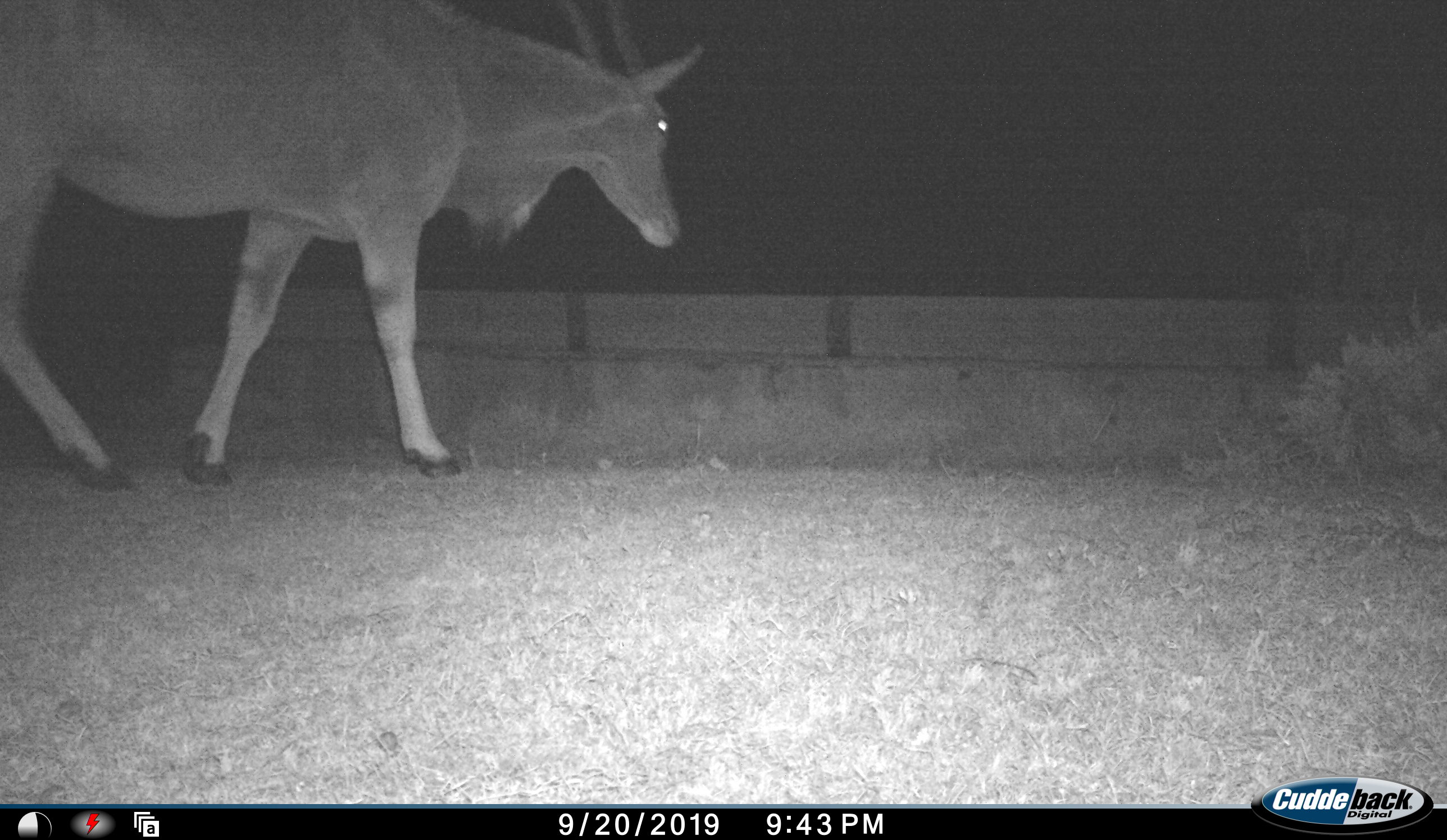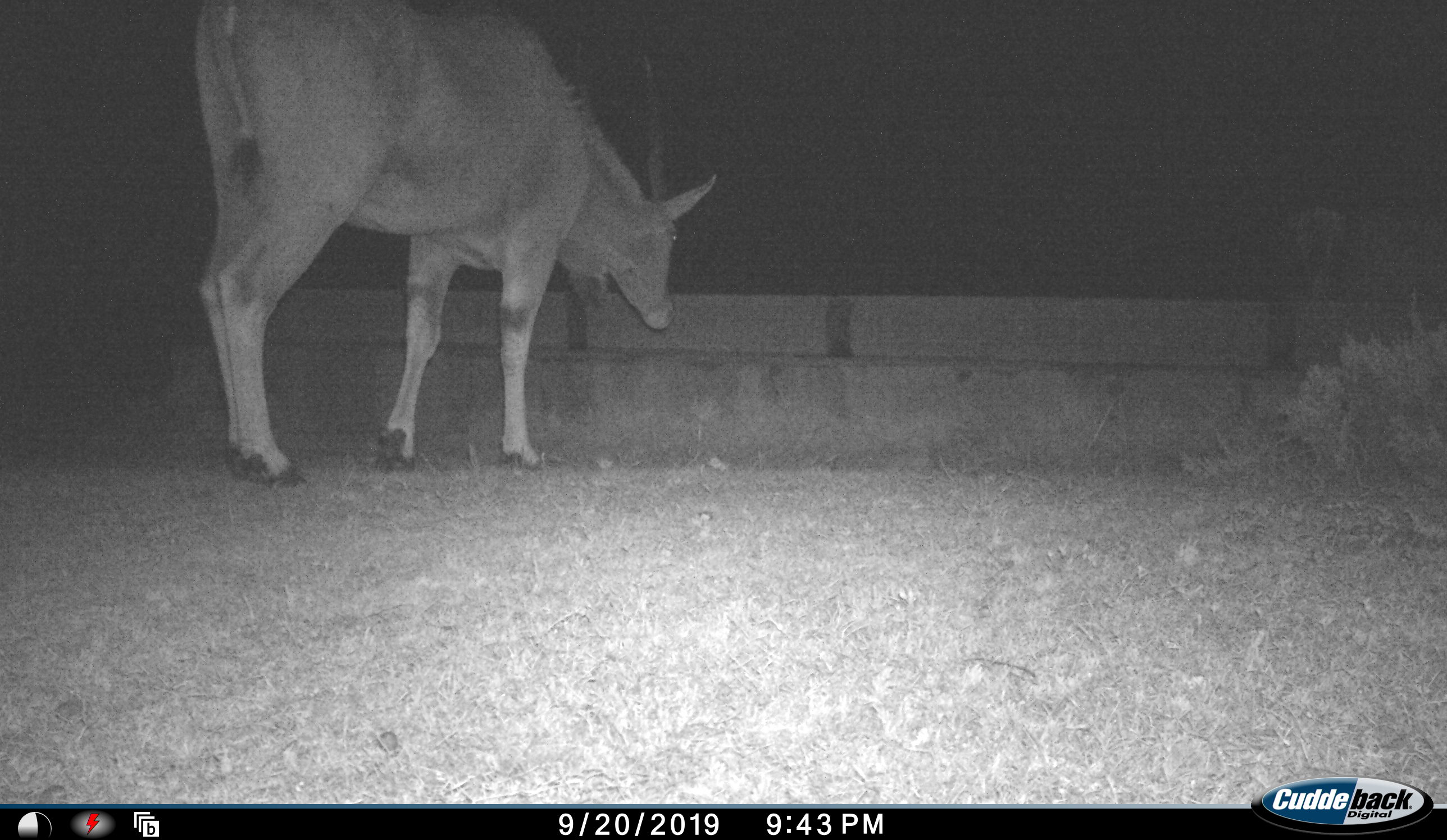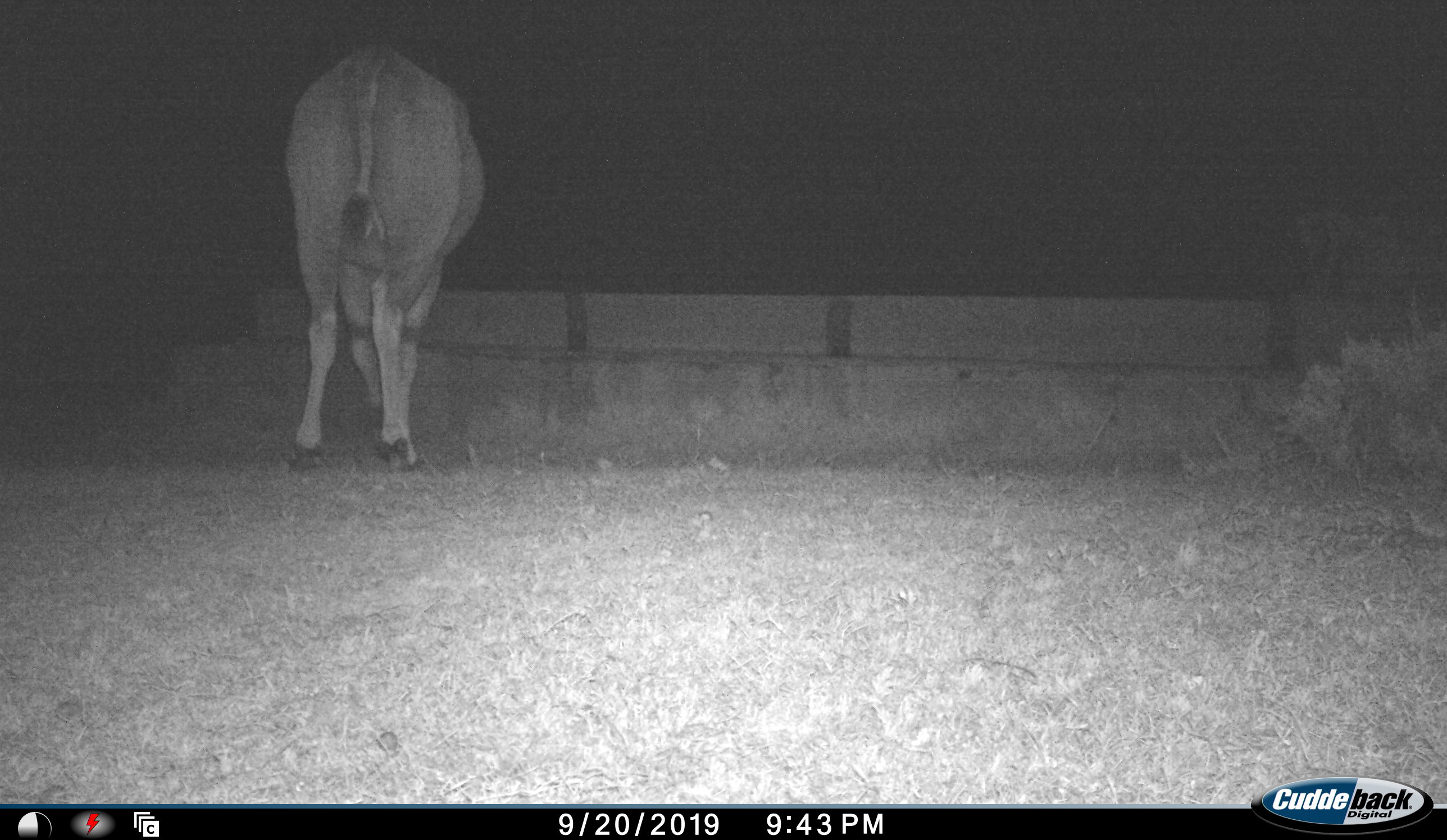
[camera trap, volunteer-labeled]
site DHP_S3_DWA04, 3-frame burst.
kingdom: Animalia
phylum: Chordata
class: Mammalia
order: Artiodactyla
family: Bovidae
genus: Tragelaphus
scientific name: Tragelaphus oryx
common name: eland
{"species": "eland (Tragelaphus oryx)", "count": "1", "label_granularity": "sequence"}